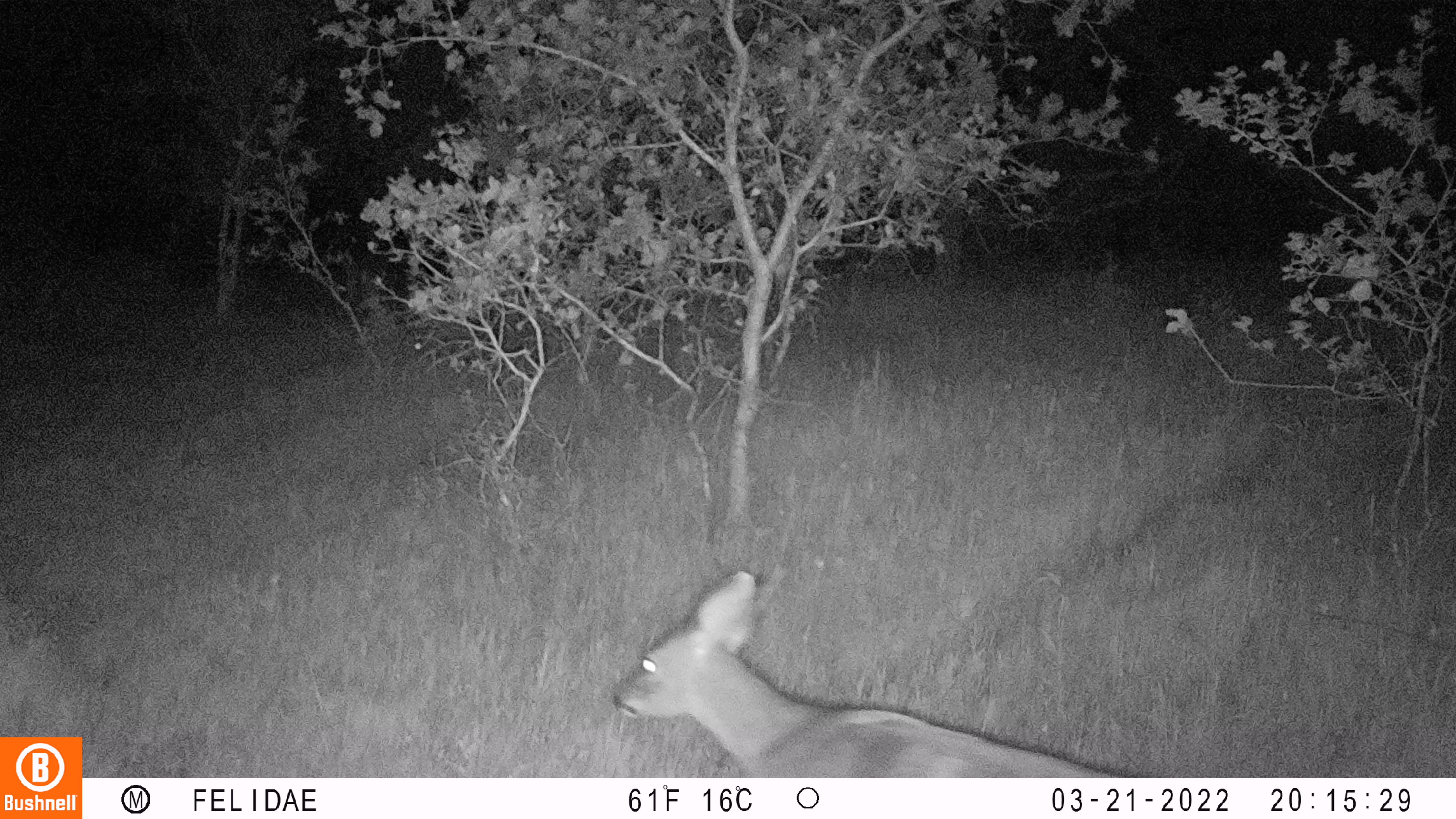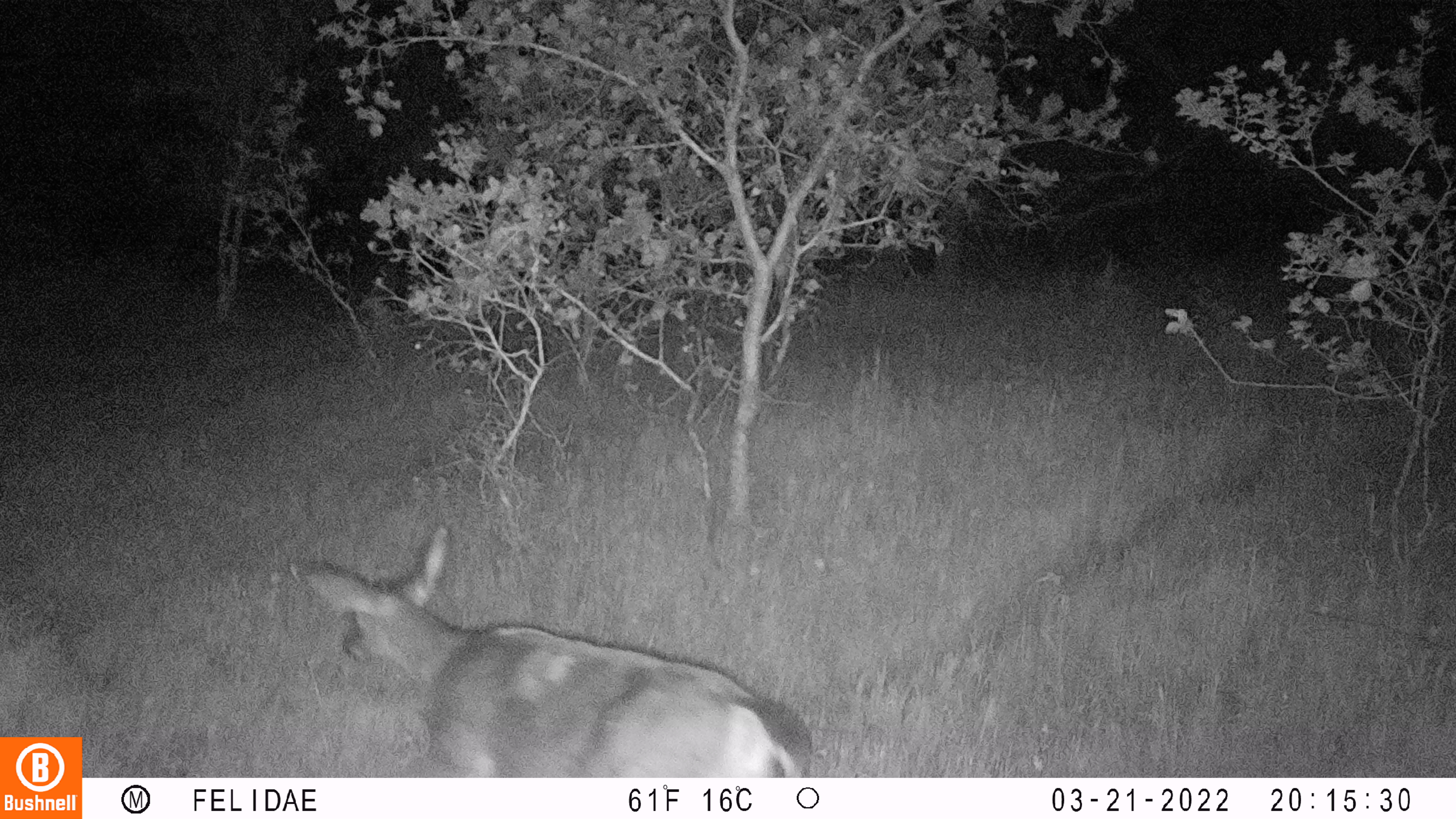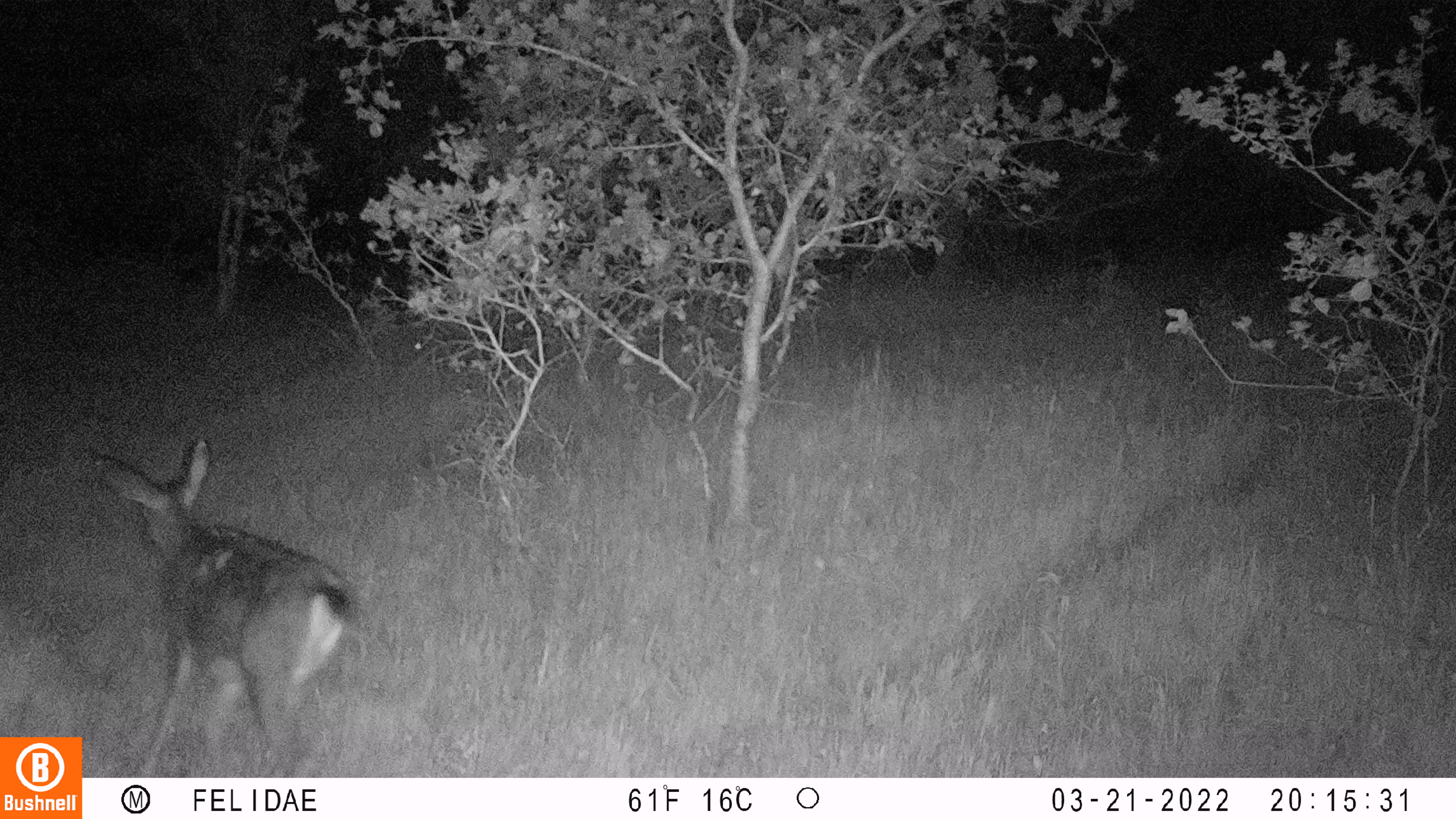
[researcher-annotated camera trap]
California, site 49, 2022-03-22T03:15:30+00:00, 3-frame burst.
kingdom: Animalia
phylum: Chordata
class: Mammalia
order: Artiodactyla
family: Cervidae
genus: Odocoileus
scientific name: Odocoileus hemionus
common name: mule deer